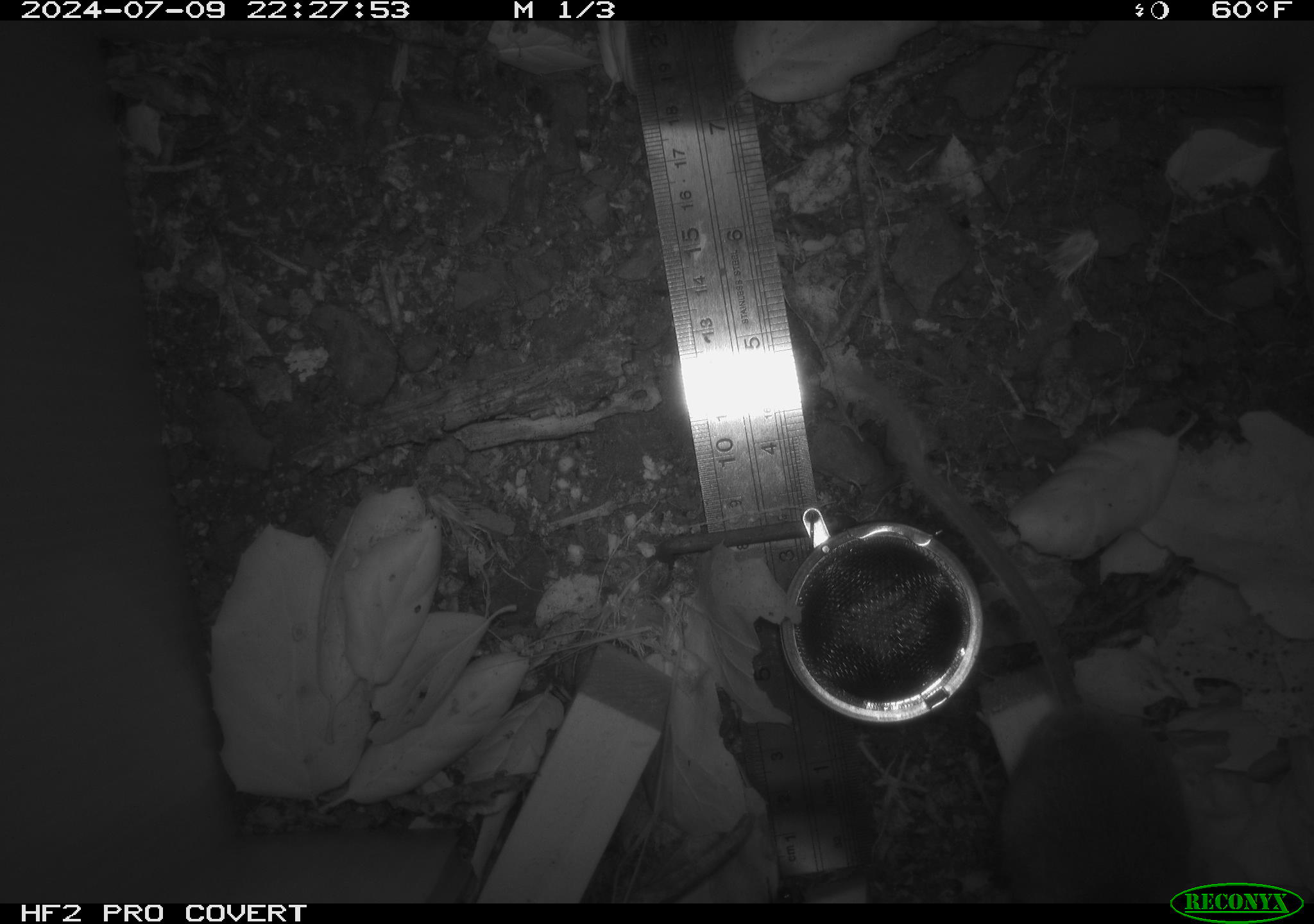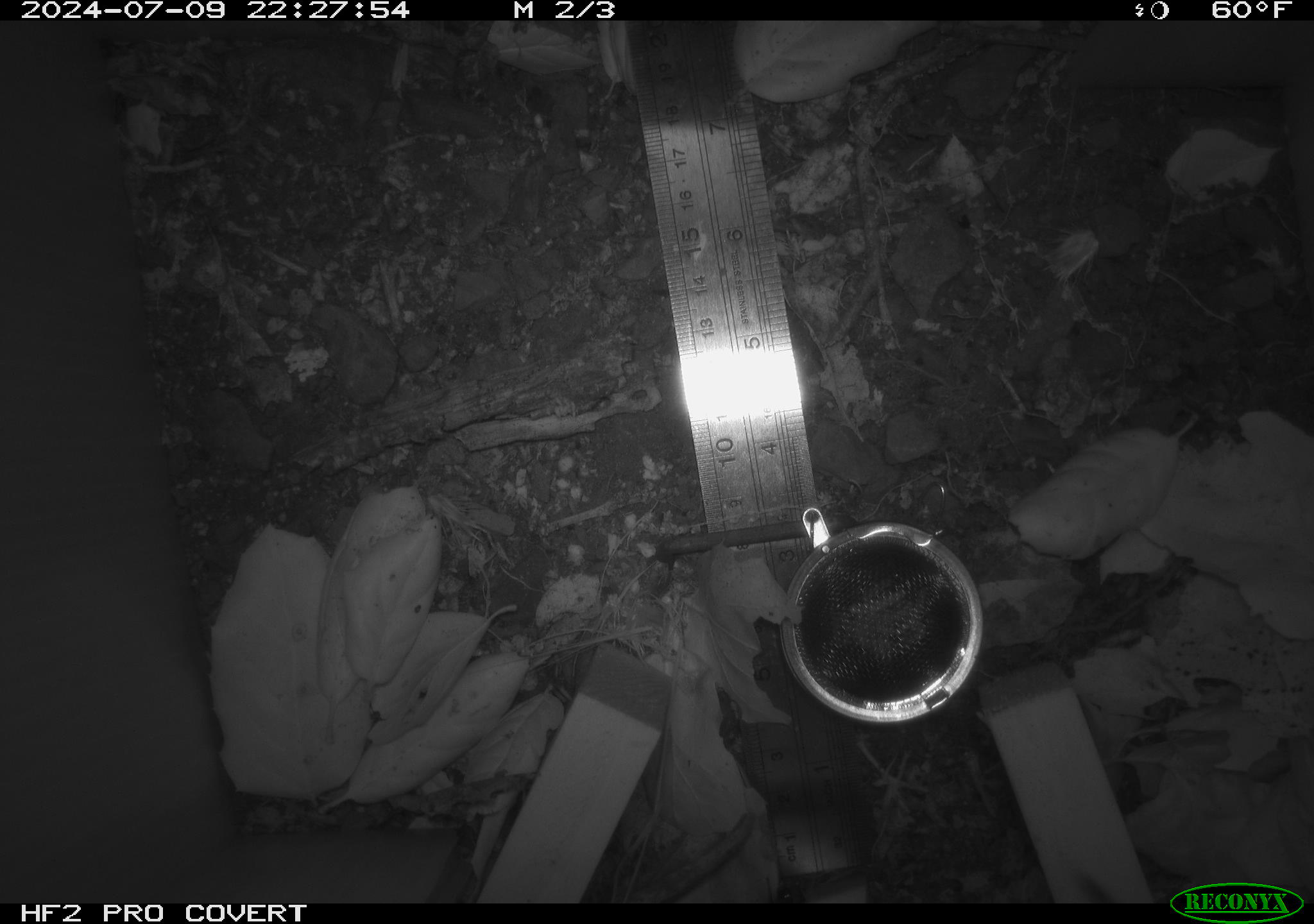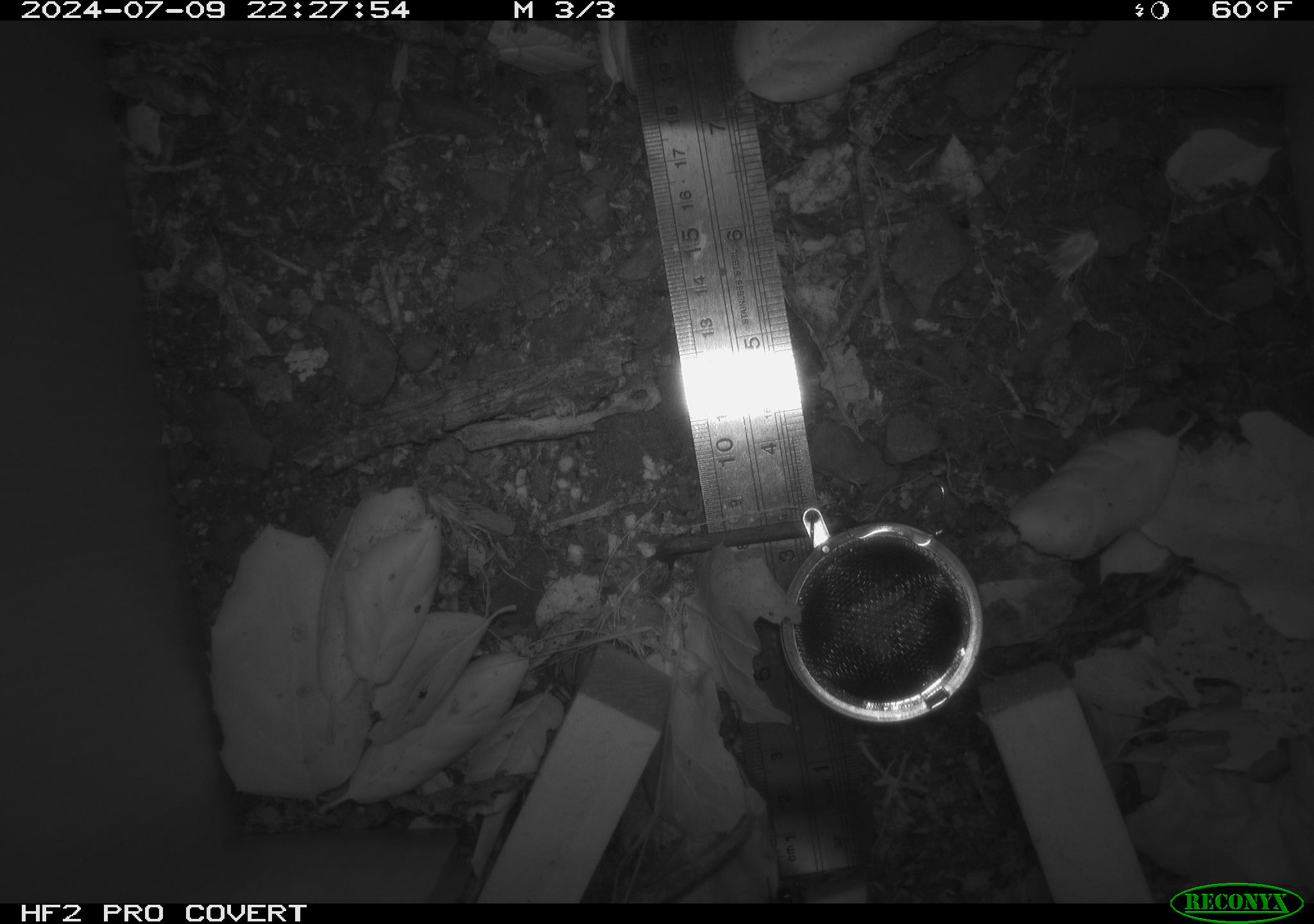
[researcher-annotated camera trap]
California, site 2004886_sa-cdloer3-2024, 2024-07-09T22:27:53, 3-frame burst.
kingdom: Animalia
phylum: Chordata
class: Mammalia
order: Rodentia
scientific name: Rodentia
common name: rodent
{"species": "rodent (Rodentia)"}